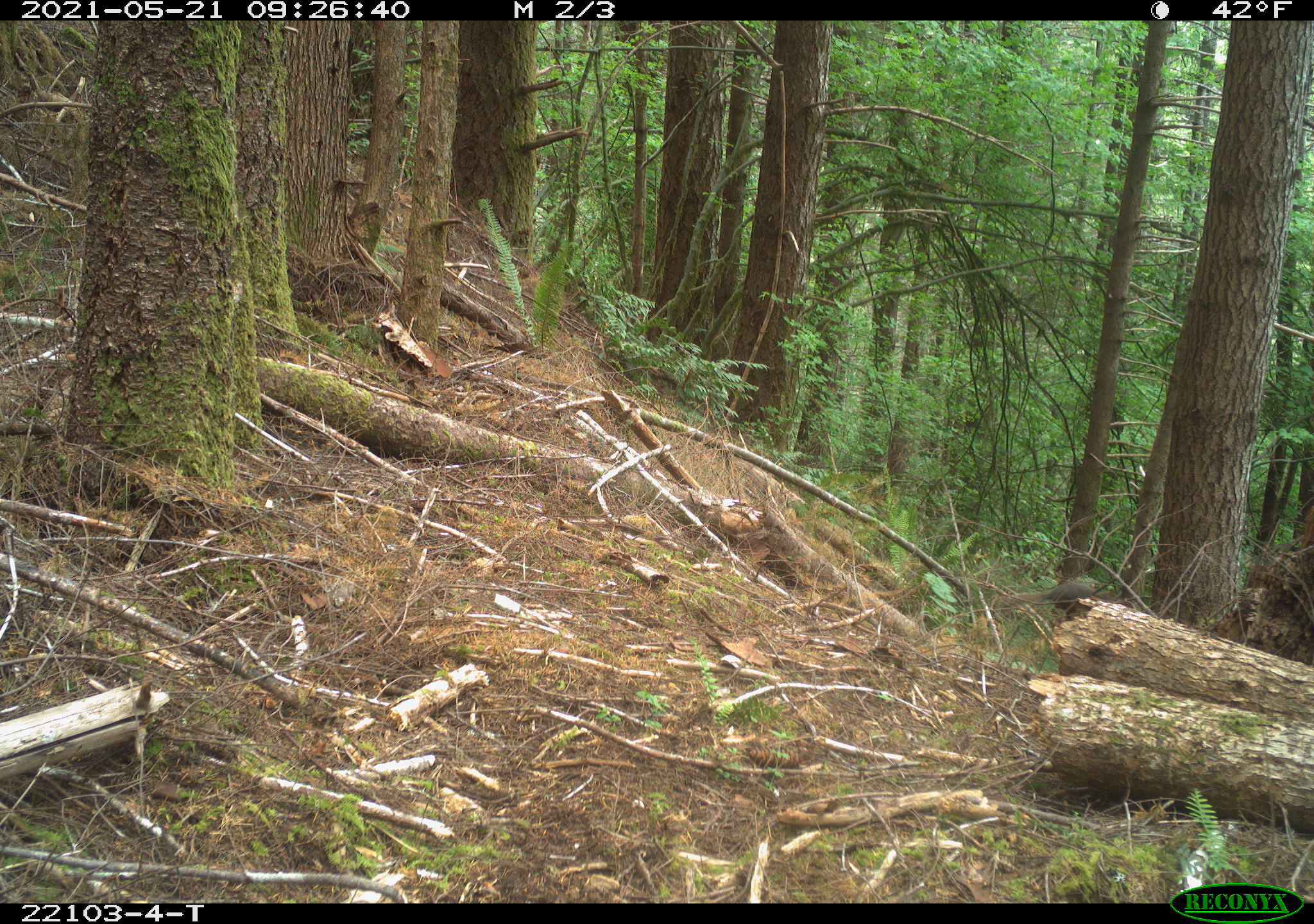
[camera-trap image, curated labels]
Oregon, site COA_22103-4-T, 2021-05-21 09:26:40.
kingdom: Animalia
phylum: Chordata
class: Mammalia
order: Rodentia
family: Sciuridae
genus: Tamiasciurus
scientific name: Tamiasciurus douglasii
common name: douglas squirrel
Douglas squirrel (Tamiasciurus douglasii).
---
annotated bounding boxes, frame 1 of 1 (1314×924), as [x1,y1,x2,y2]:
douglas squirrel: [969,560,1127,646]